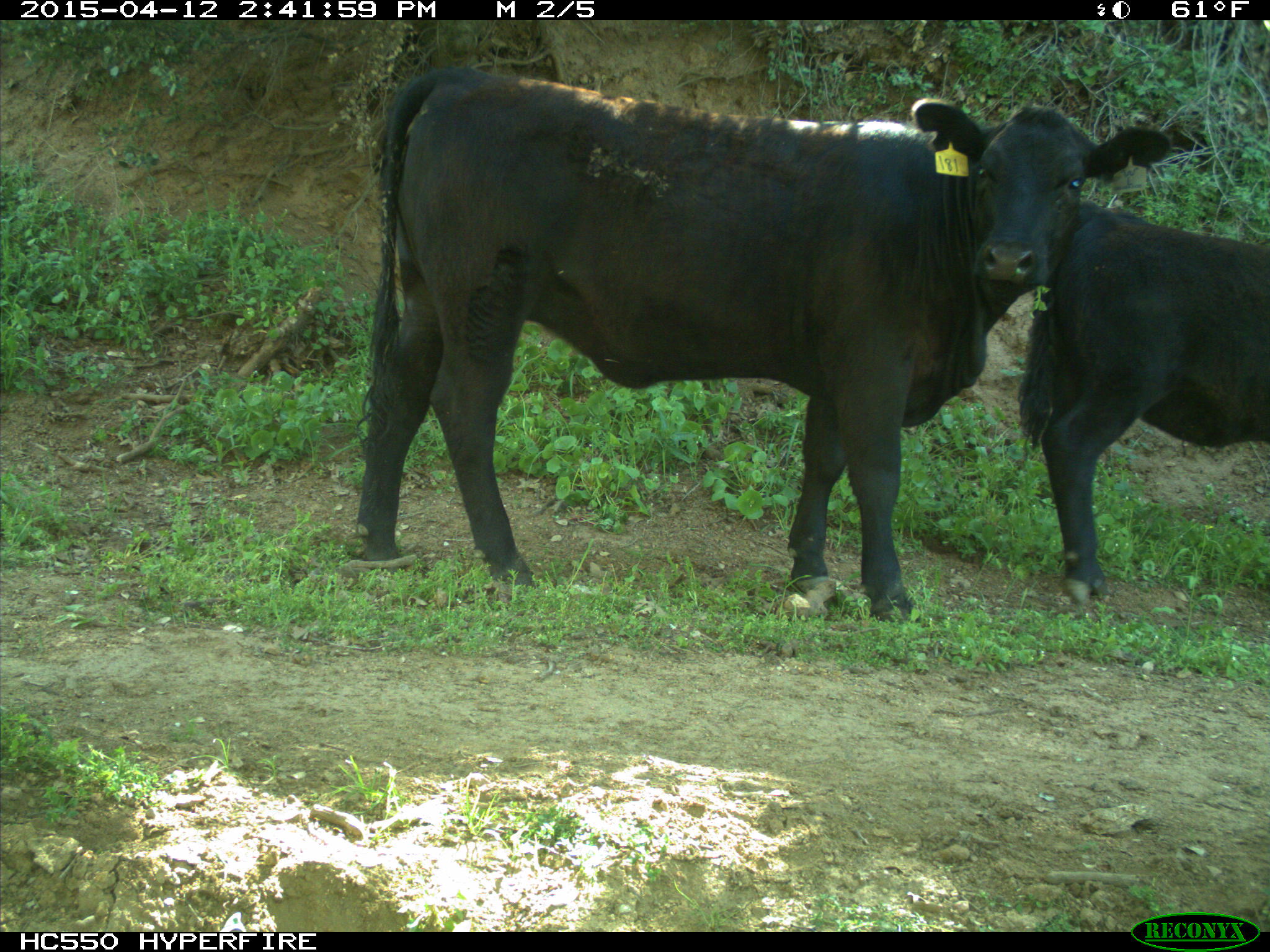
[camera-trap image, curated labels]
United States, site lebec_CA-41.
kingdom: Animalia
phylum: Chordata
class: Mammalia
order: Artiodactyla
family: Bovidae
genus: Bos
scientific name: Bos taurus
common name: domestic cow